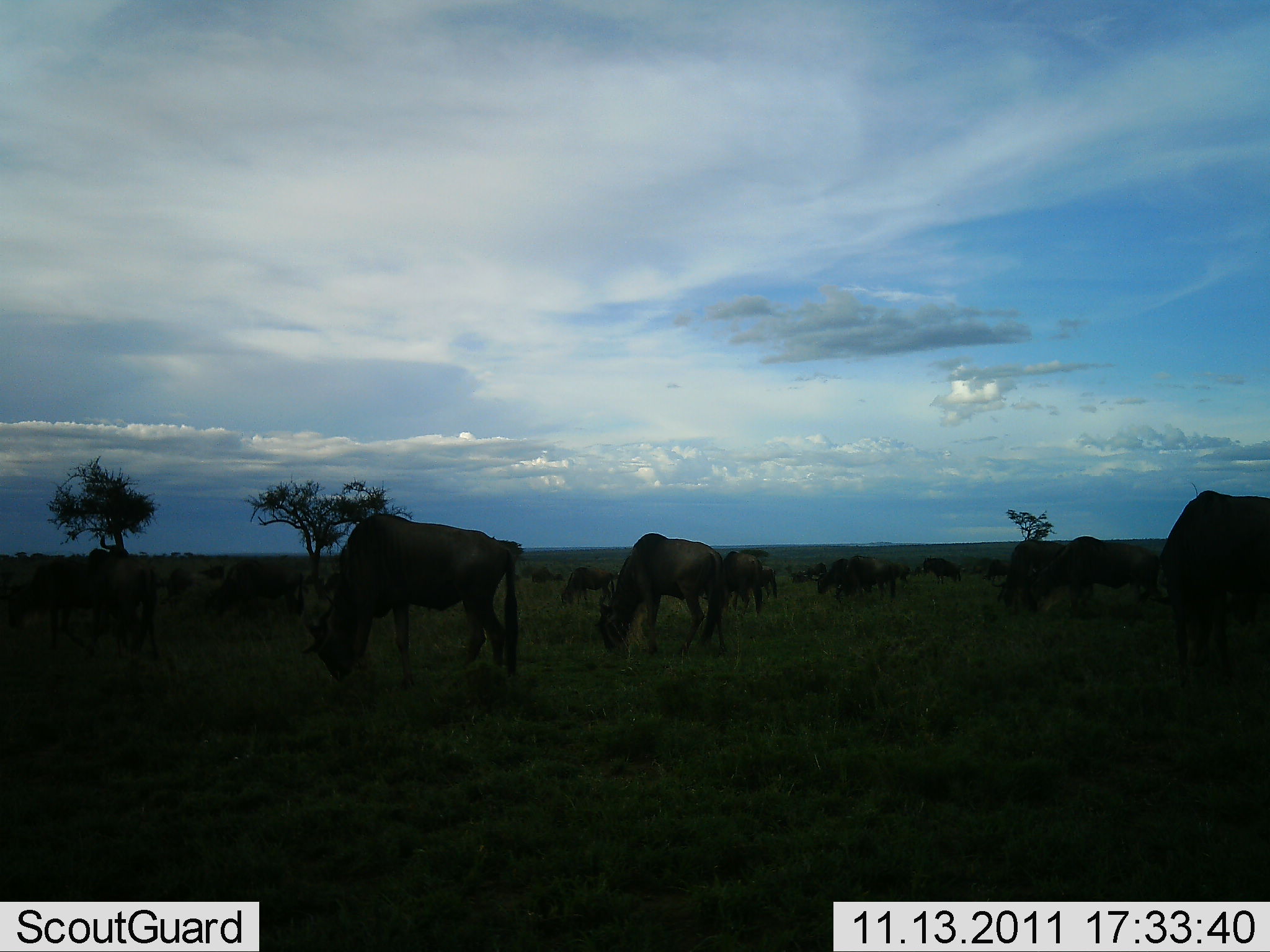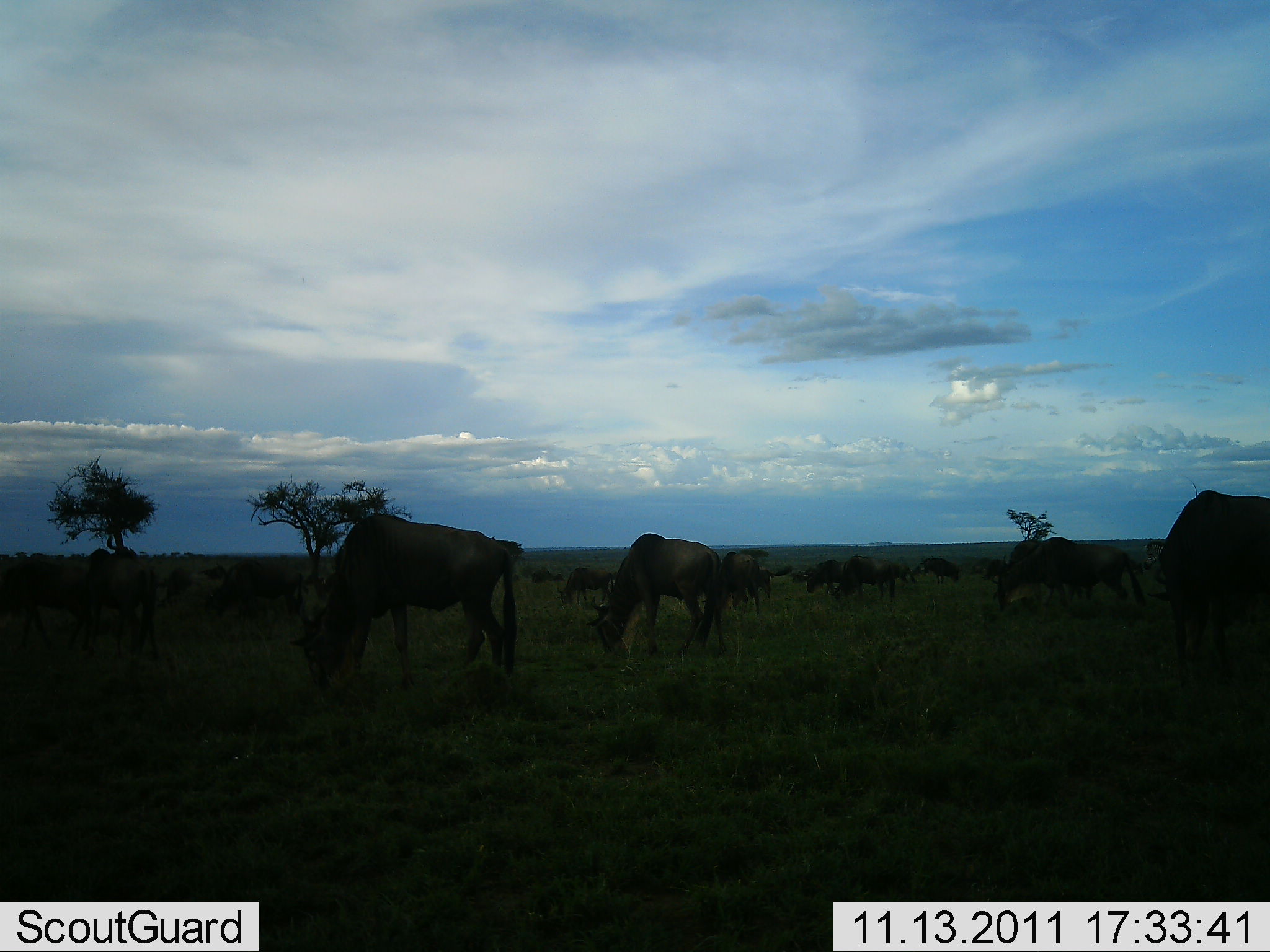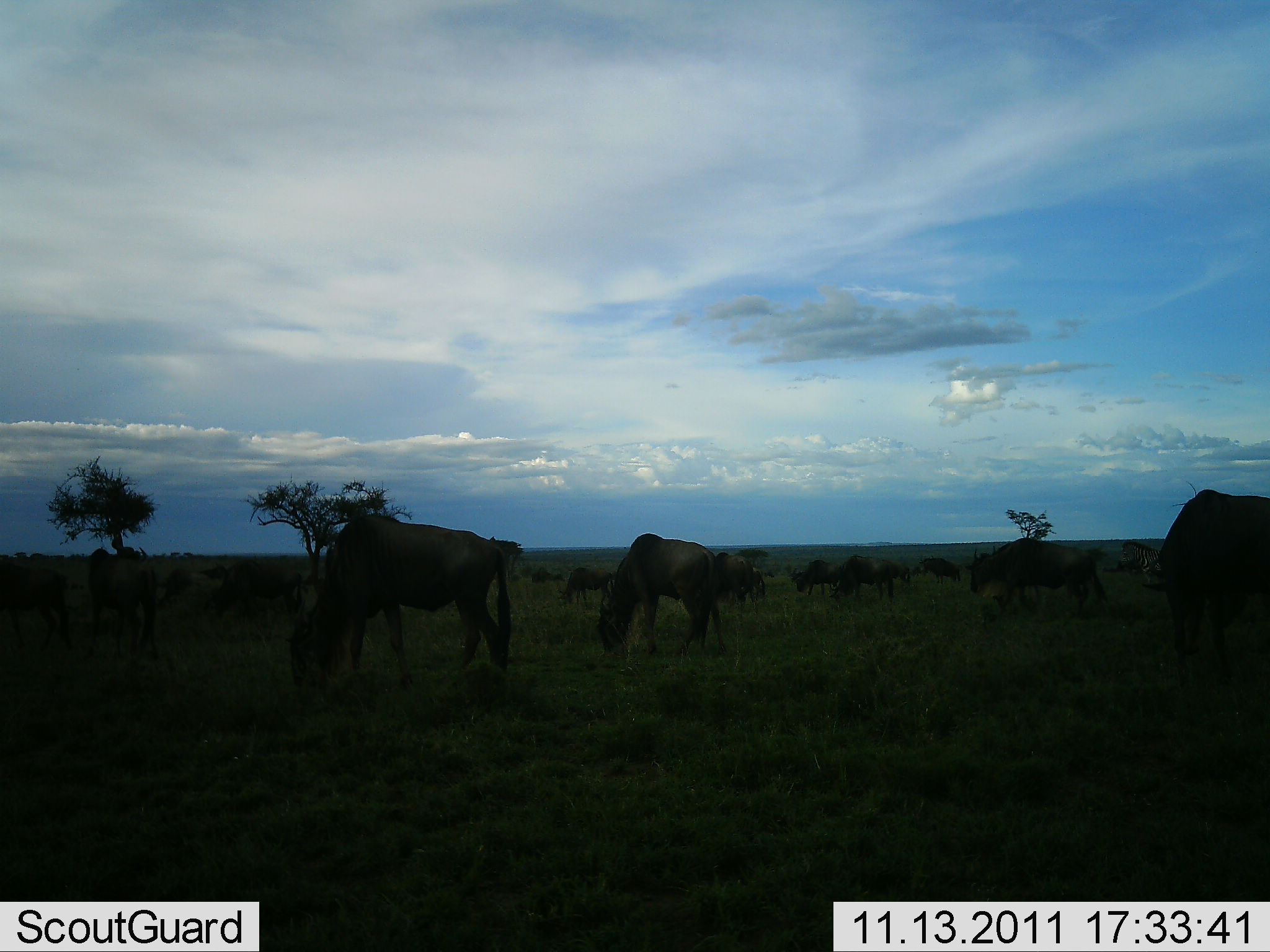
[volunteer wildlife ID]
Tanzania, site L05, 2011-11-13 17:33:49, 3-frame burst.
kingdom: Animalia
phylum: Chordata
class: Mammalia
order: Artiodactyla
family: Bovidae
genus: Connochaetes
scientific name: Connochaetes taurinus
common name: blue wildebeest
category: wildebeest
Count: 11-50.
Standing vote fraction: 30%.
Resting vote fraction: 0%.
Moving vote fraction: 20%.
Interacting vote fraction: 0%.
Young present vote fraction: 0%.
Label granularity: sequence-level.